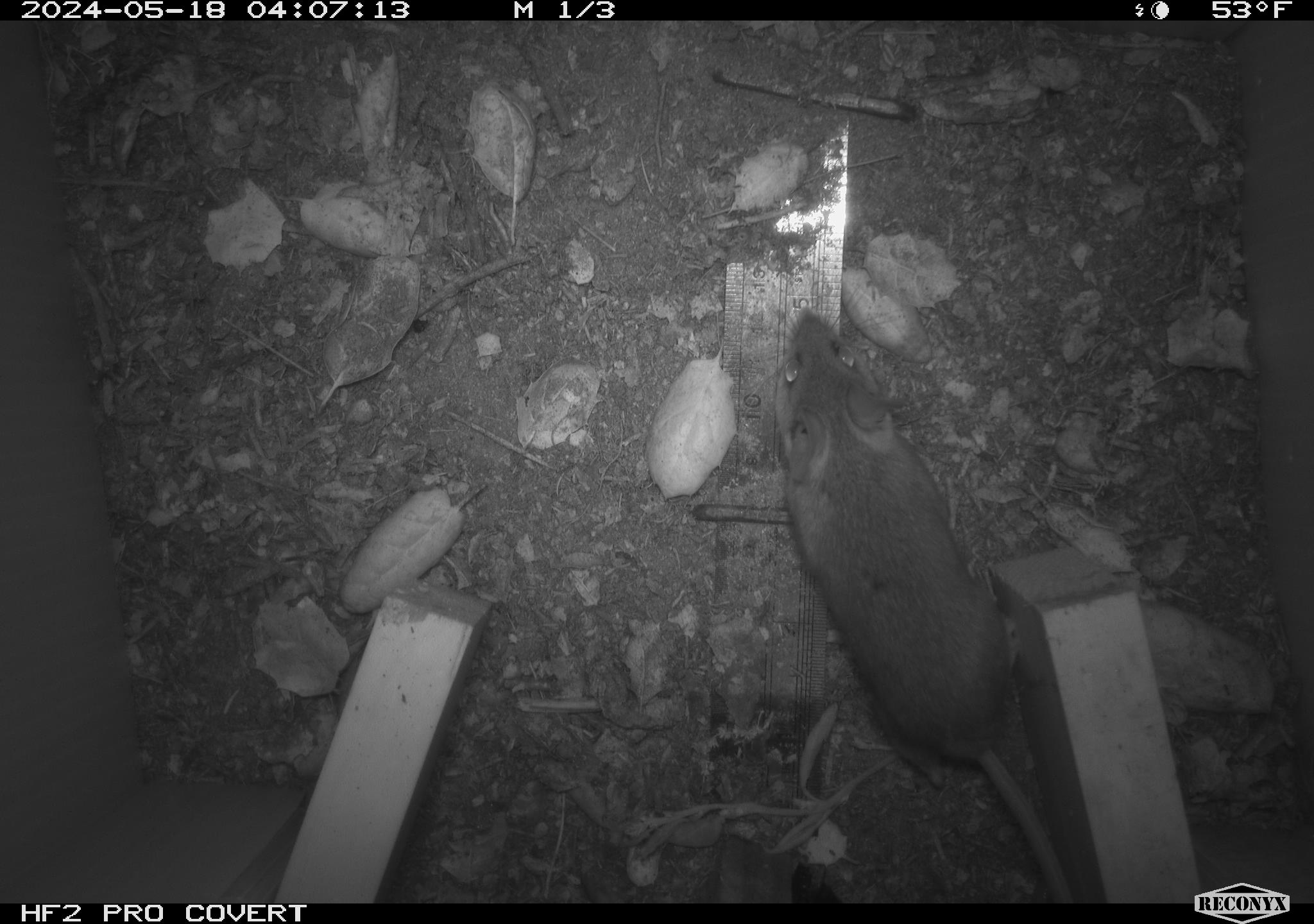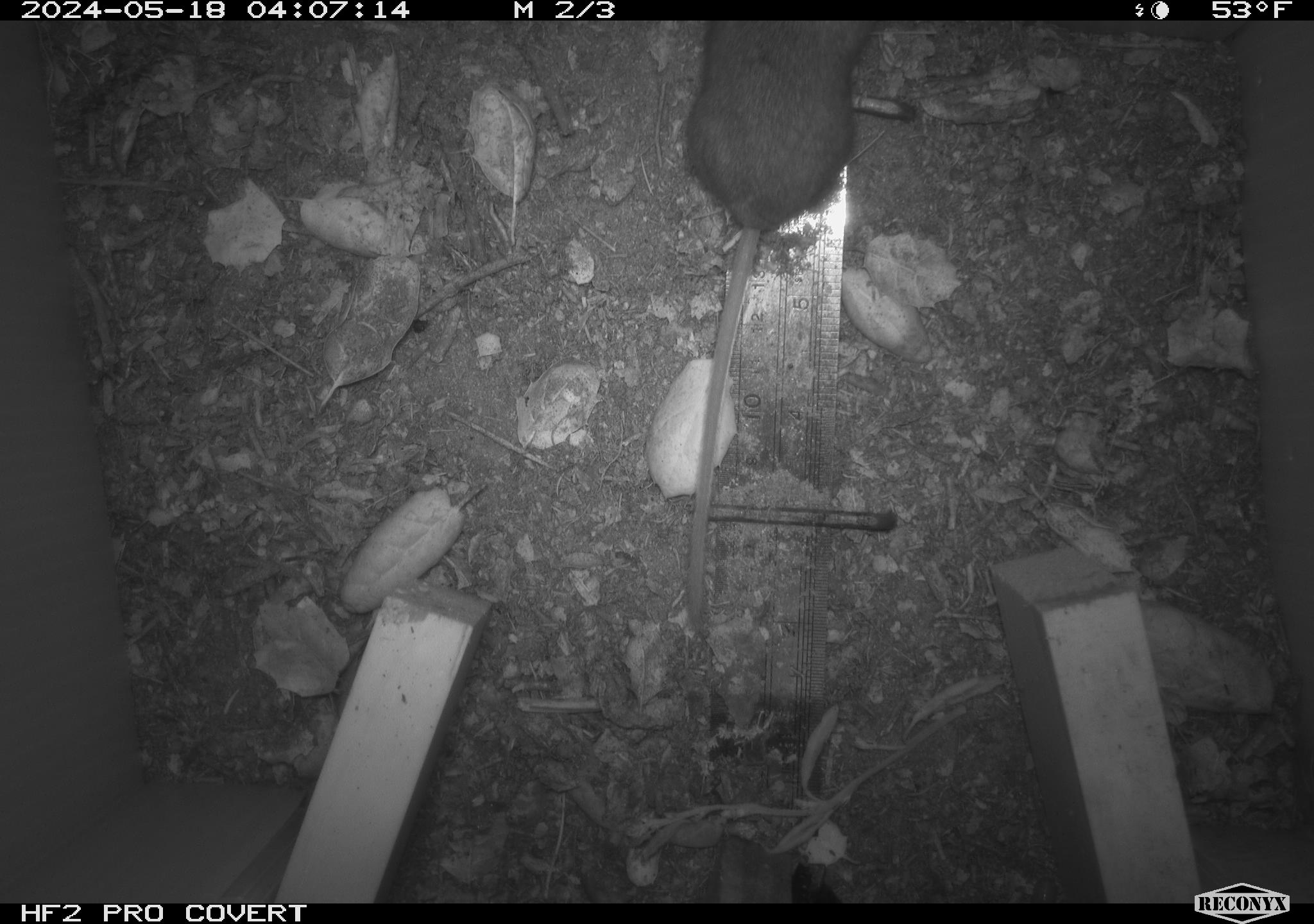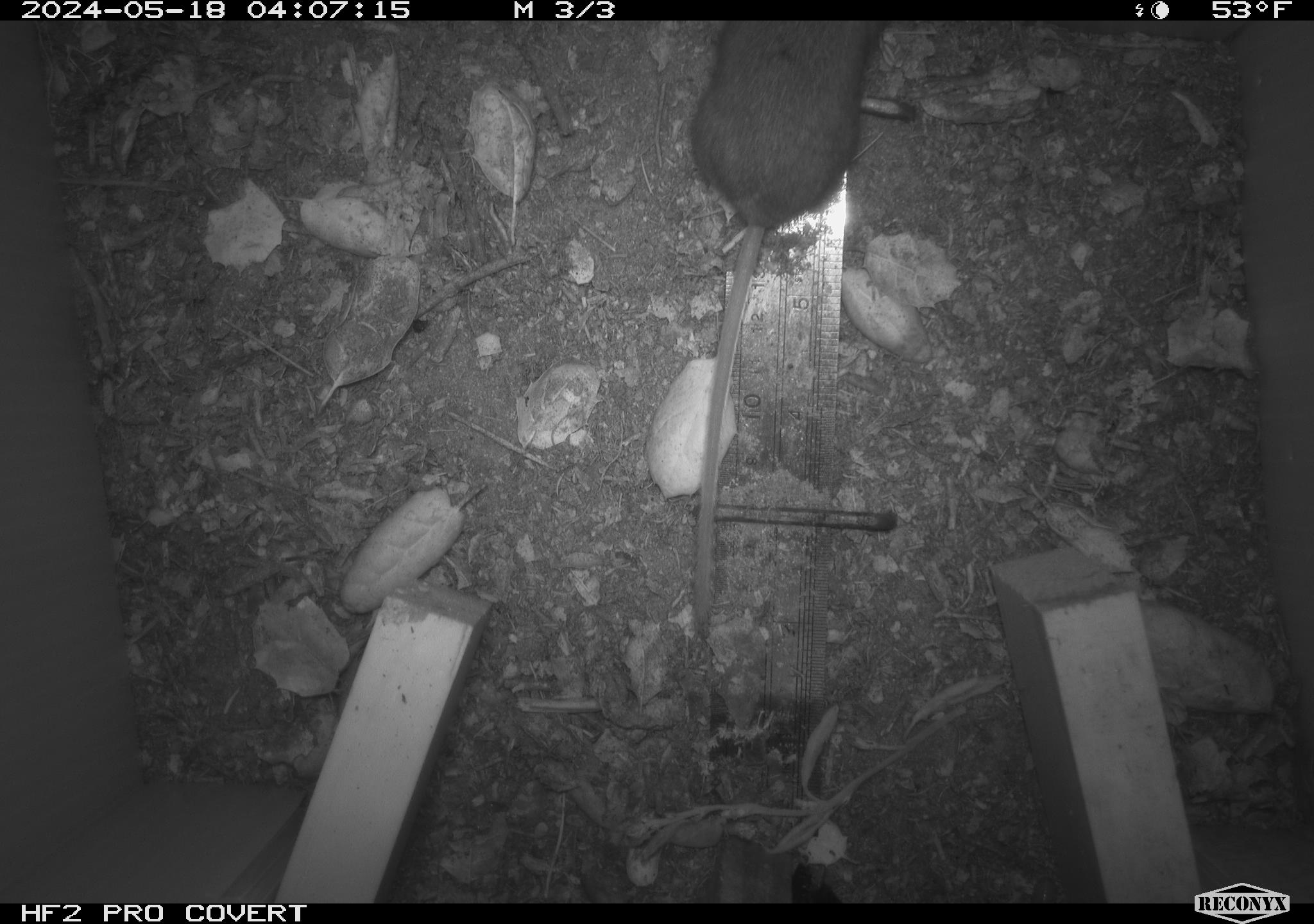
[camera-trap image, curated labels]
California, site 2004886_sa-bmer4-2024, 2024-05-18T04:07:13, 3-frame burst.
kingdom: Animalia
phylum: Chordata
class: Mammalia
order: Rodentia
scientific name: Rodentia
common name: mouse species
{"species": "mouse species (Rodentia)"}